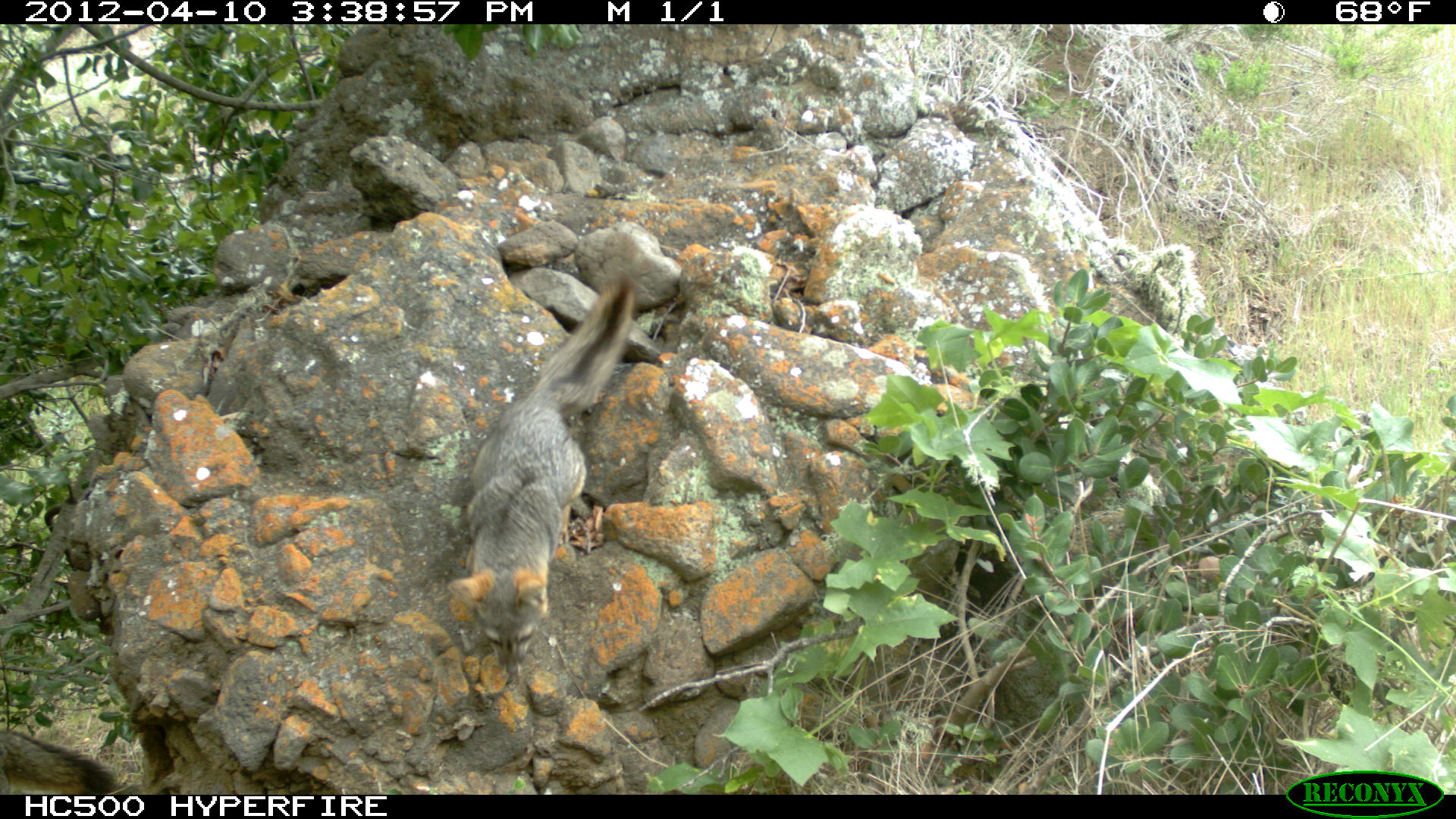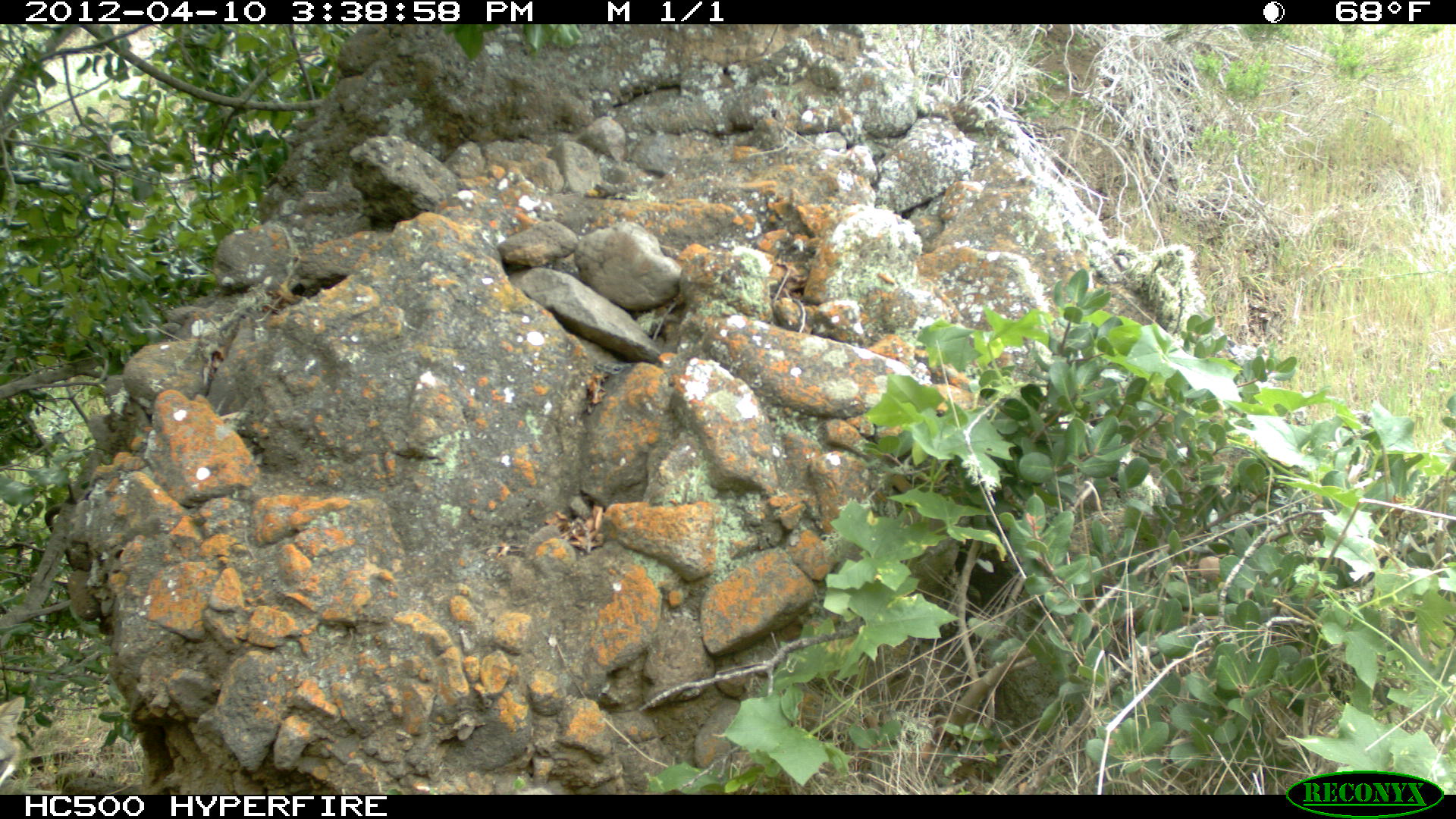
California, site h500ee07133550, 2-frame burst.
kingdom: Animalia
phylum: Chordata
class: Mammalia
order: Carnivora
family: Canidae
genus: Urocyon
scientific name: Urocyon littoralis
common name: island fox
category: fox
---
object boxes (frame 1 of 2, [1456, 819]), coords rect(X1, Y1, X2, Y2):
fox: rect(447, 270, 635, 676)